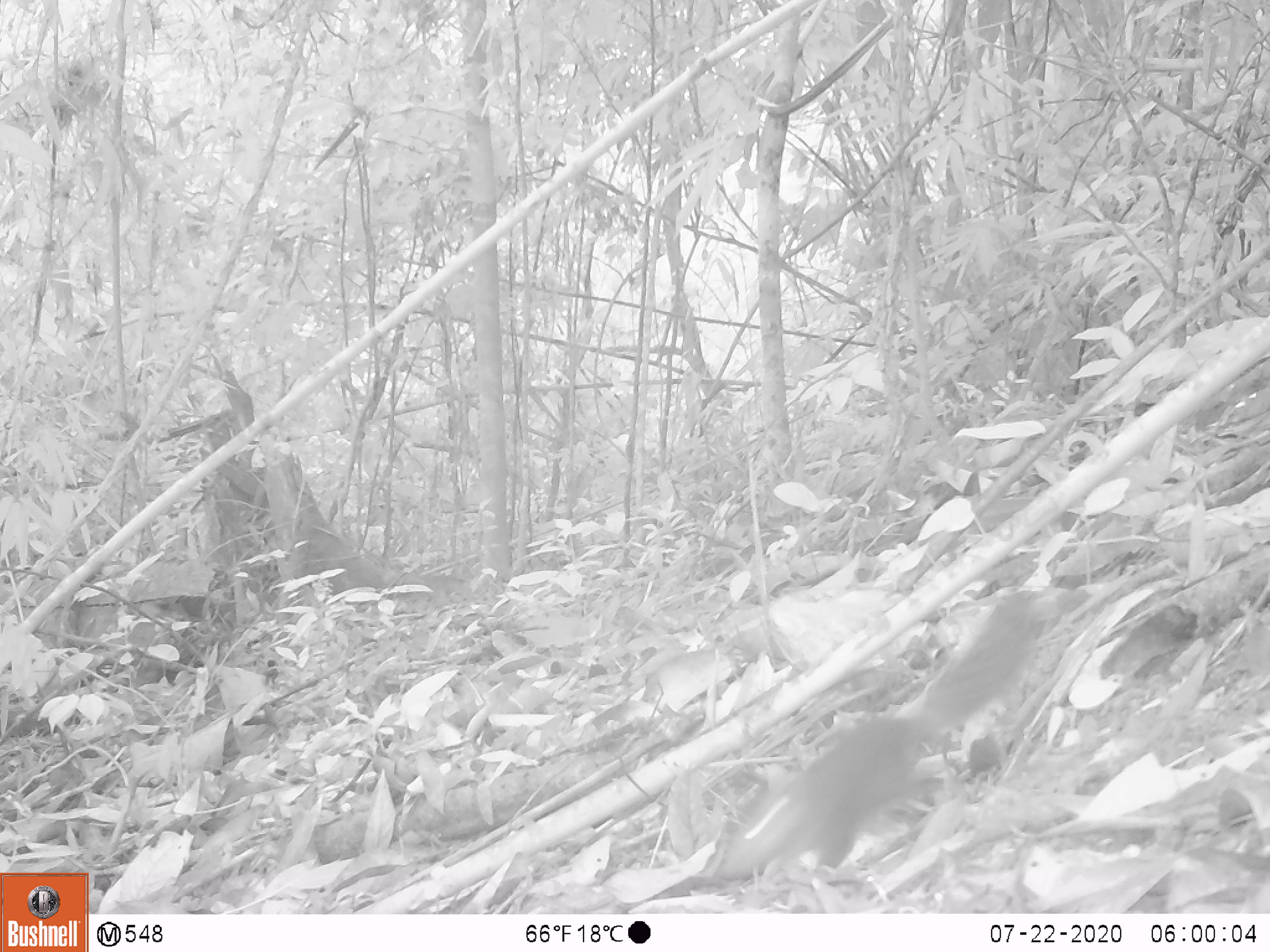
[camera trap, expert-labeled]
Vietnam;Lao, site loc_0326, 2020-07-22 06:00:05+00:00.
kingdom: Animalia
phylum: Chordata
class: Mammalia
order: Rodentia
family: Sciuridae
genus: Dremomys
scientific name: Dremomys rufigenis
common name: red-cheeked squirrel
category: red cheeked squirrel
Red cheeked squirrel (red-cheeked squirrel) (Dremomys rufigenis). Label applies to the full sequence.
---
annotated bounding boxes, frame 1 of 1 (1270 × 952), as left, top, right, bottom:
red cheeked squirrel: 702, 590, 1052, 880